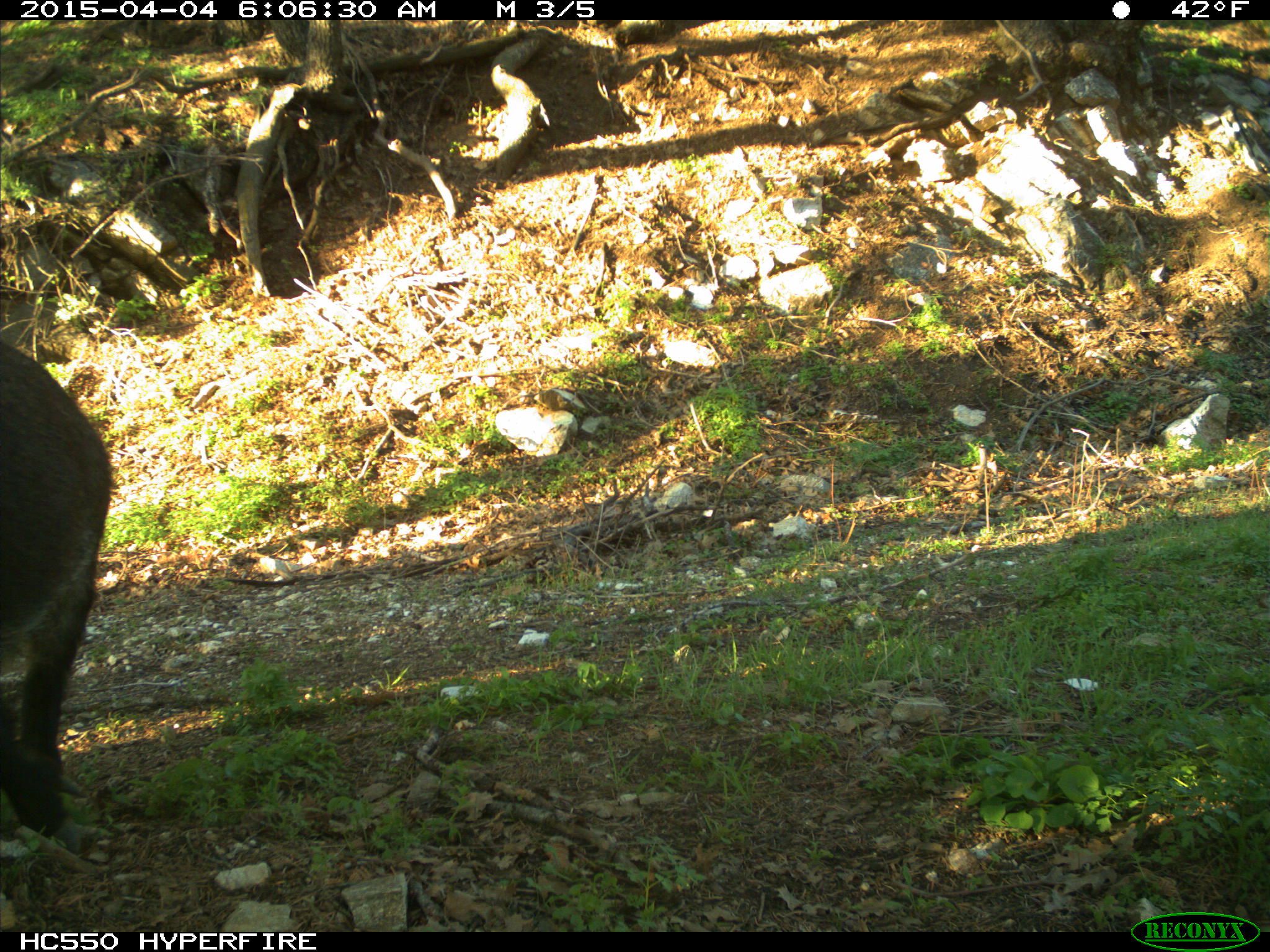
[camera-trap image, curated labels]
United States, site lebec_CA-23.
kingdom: Animalia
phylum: Chordata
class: Mammalia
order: Artiodactyla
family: Suidae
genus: Sus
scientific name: Sus scrofa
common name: wild boar